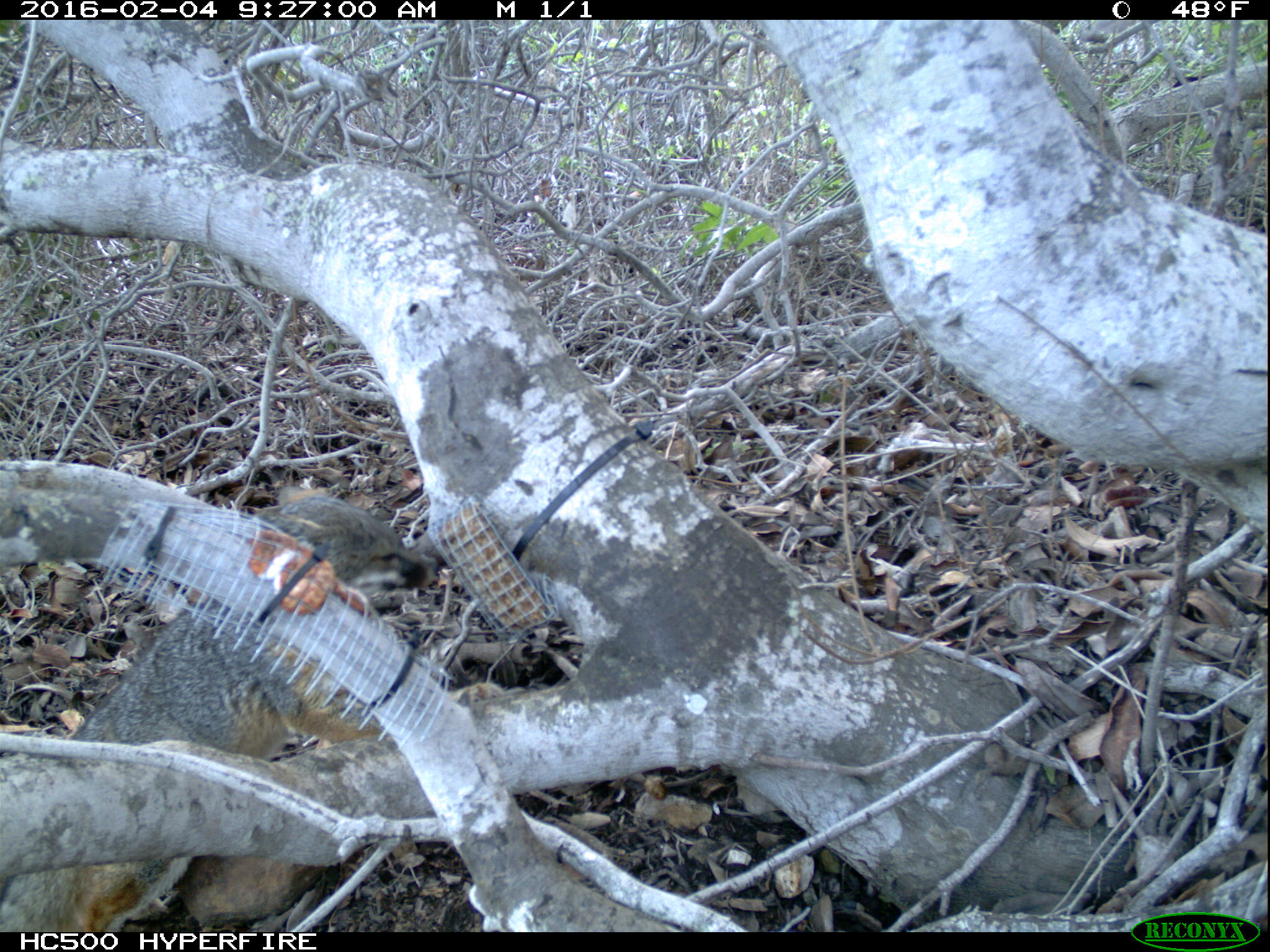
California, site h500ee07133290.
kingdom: Animalia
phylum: Chordata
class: Mammalia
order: Carnivora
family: Canidae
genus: Urocyon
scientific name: Urocyon littoralis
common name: island fox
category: fox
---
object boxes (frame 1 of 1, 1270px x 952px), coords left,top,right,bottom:
fox: 0,493,432,932